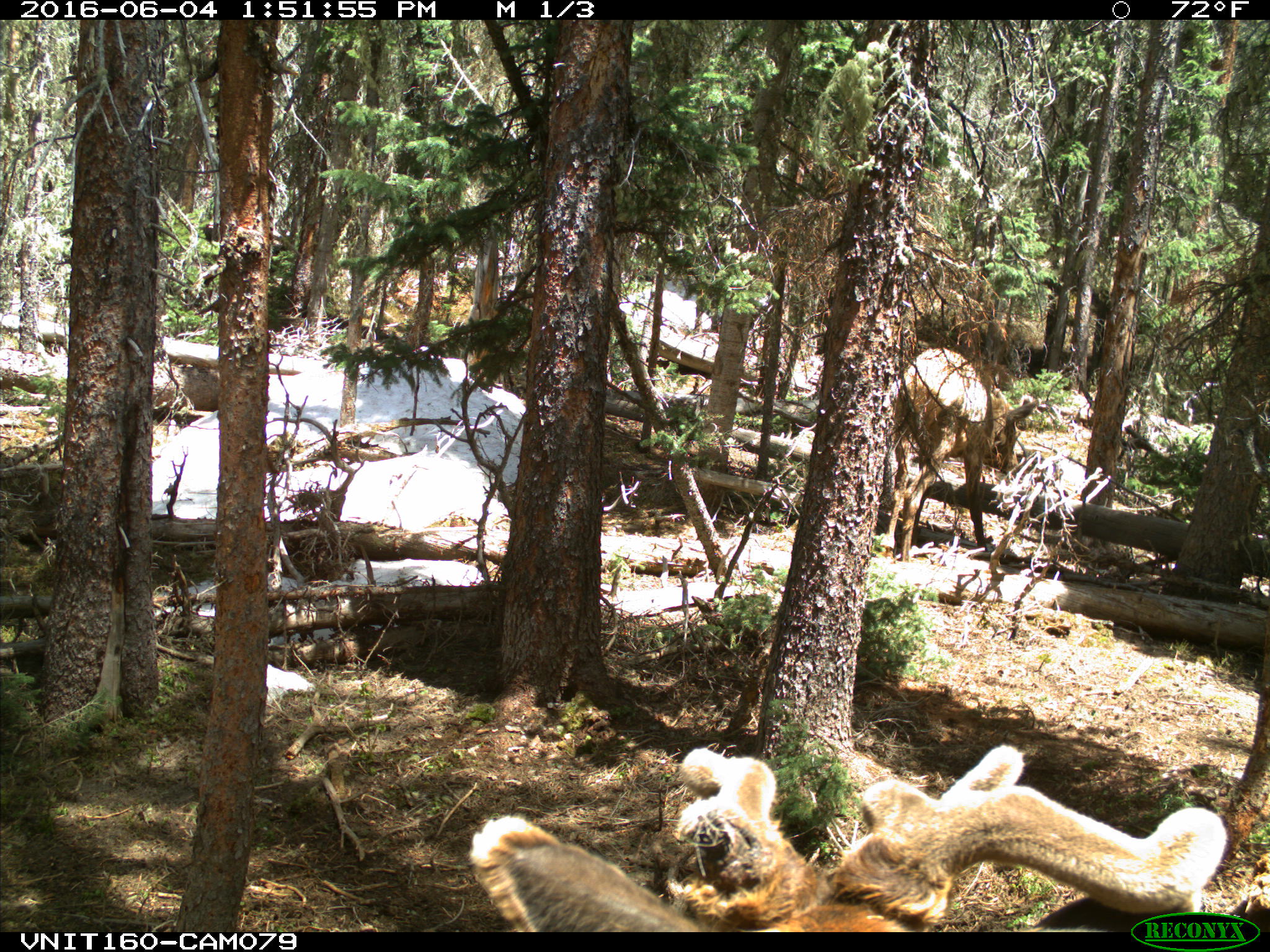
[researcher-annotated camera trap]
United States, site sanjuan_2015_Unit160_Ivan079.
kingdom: Animalia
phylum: Chordata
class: Mammalia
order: Artiodactyla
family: Cervidae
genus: Cervus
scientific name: Cervus elaphus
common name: red deer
Cervus elaphus (red deer).